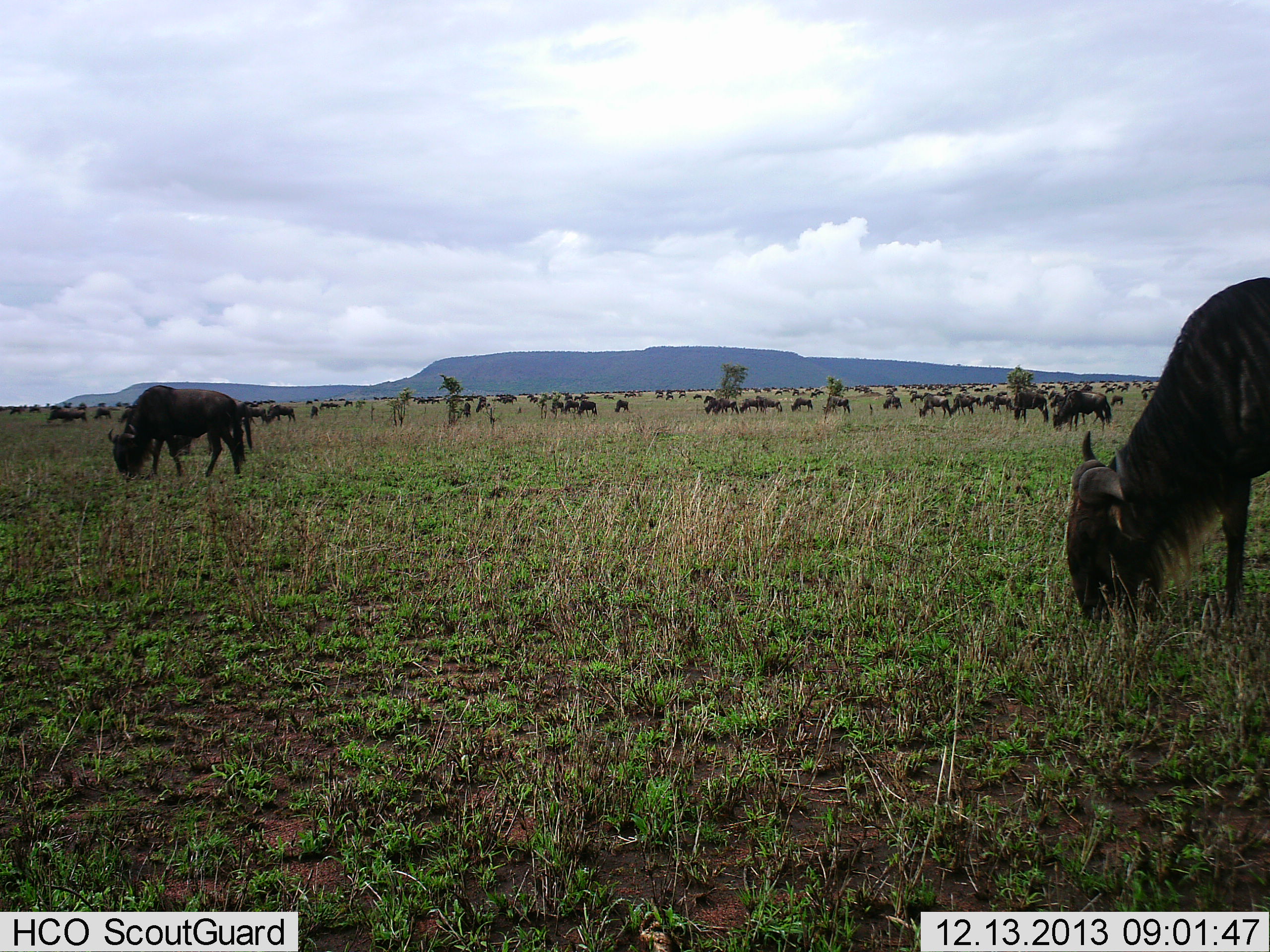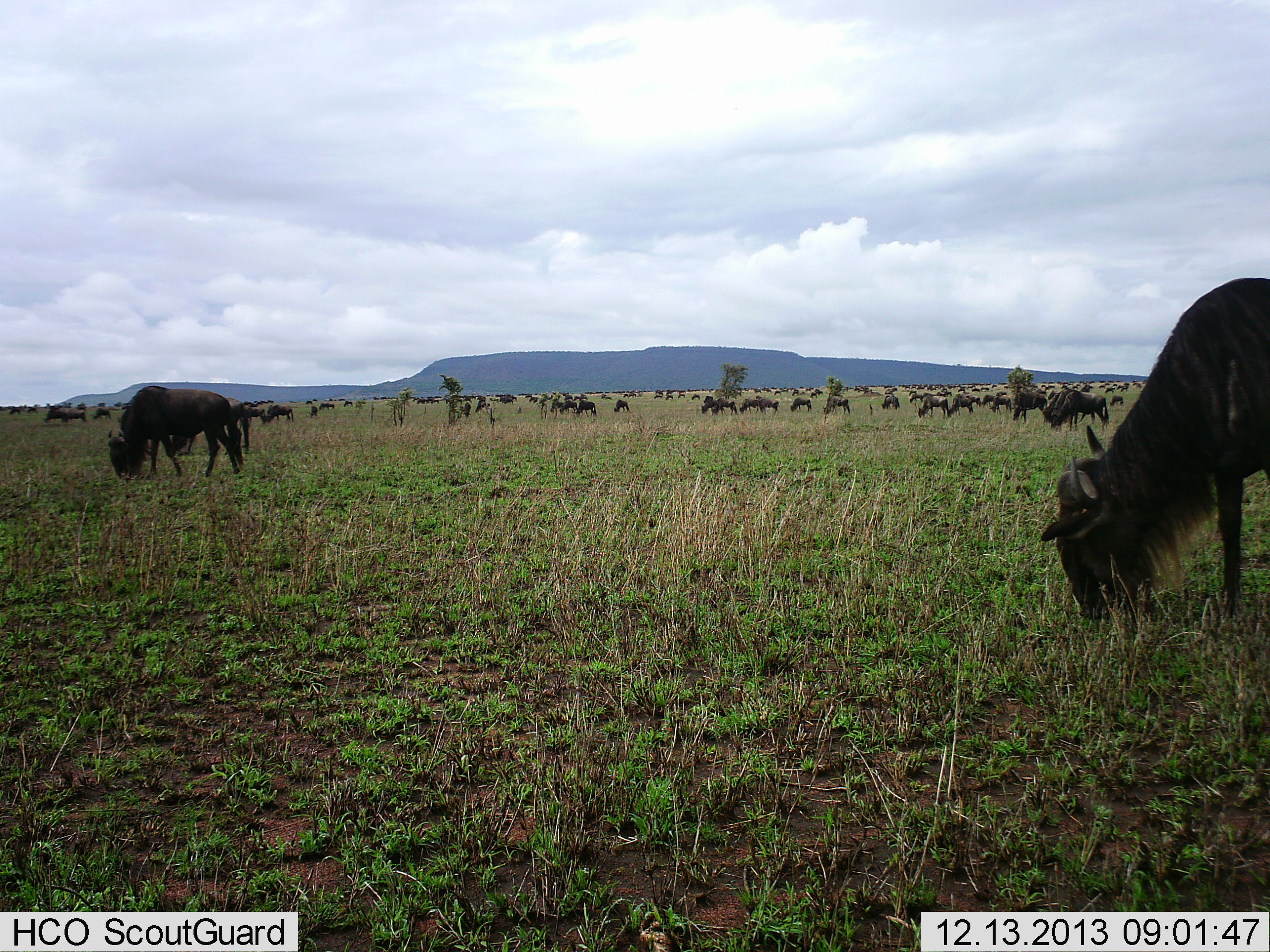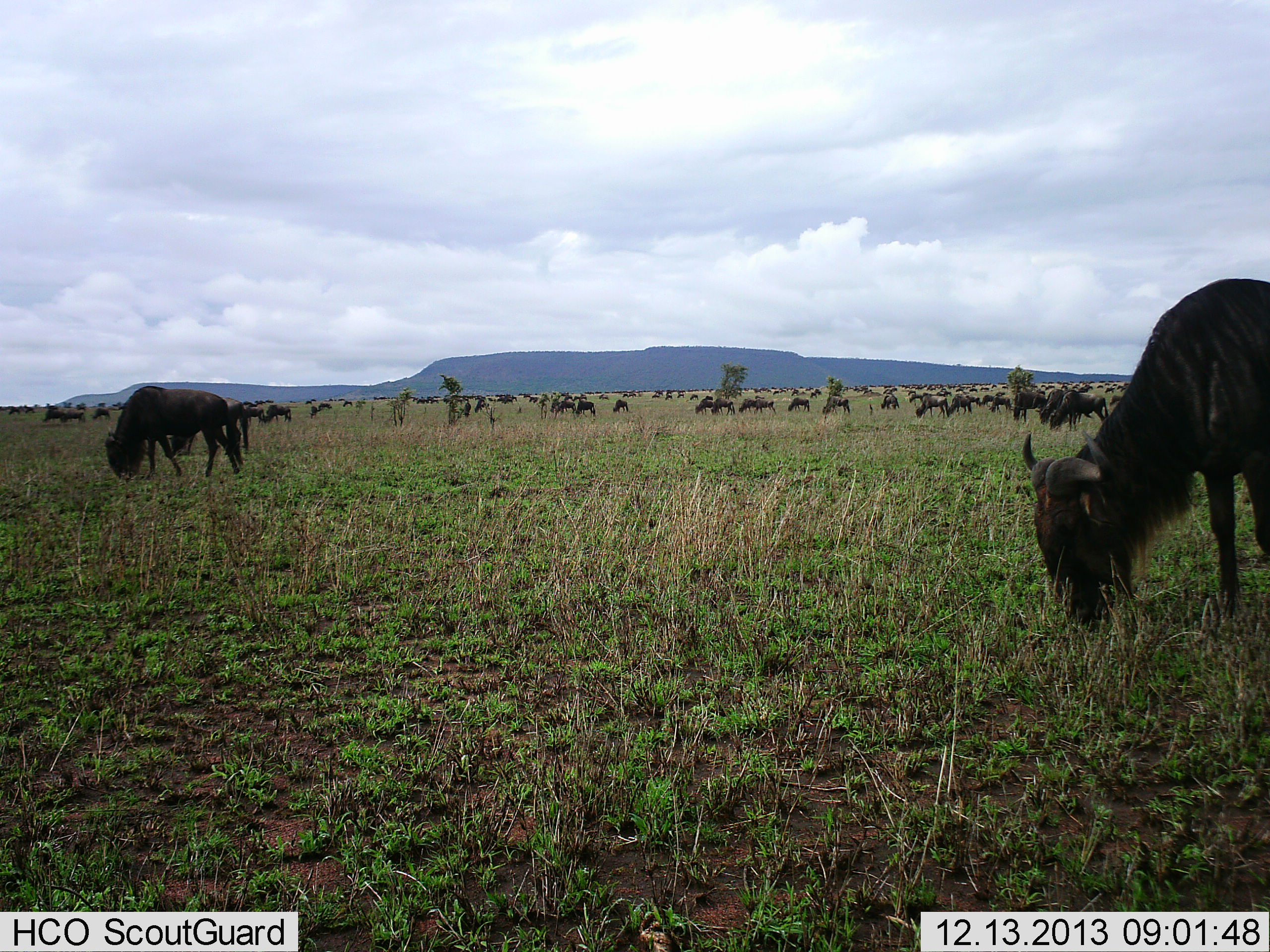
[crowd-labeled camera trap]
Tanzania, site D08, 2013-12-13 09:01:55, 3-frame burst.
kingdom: Animalia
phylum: Chordata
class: Mammalia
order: Artiodactyla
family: Bovidae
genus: Connochaetes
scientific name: Connochaetes taurinus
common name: blue wildebeest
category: wildebeest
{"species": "wildebeest (blue wildebeest) (Connochaetes taurinus)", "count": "51+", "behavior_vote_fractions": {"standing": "10%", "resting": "10%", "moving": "30%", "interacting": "10%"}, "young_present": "0%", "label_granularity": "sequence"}